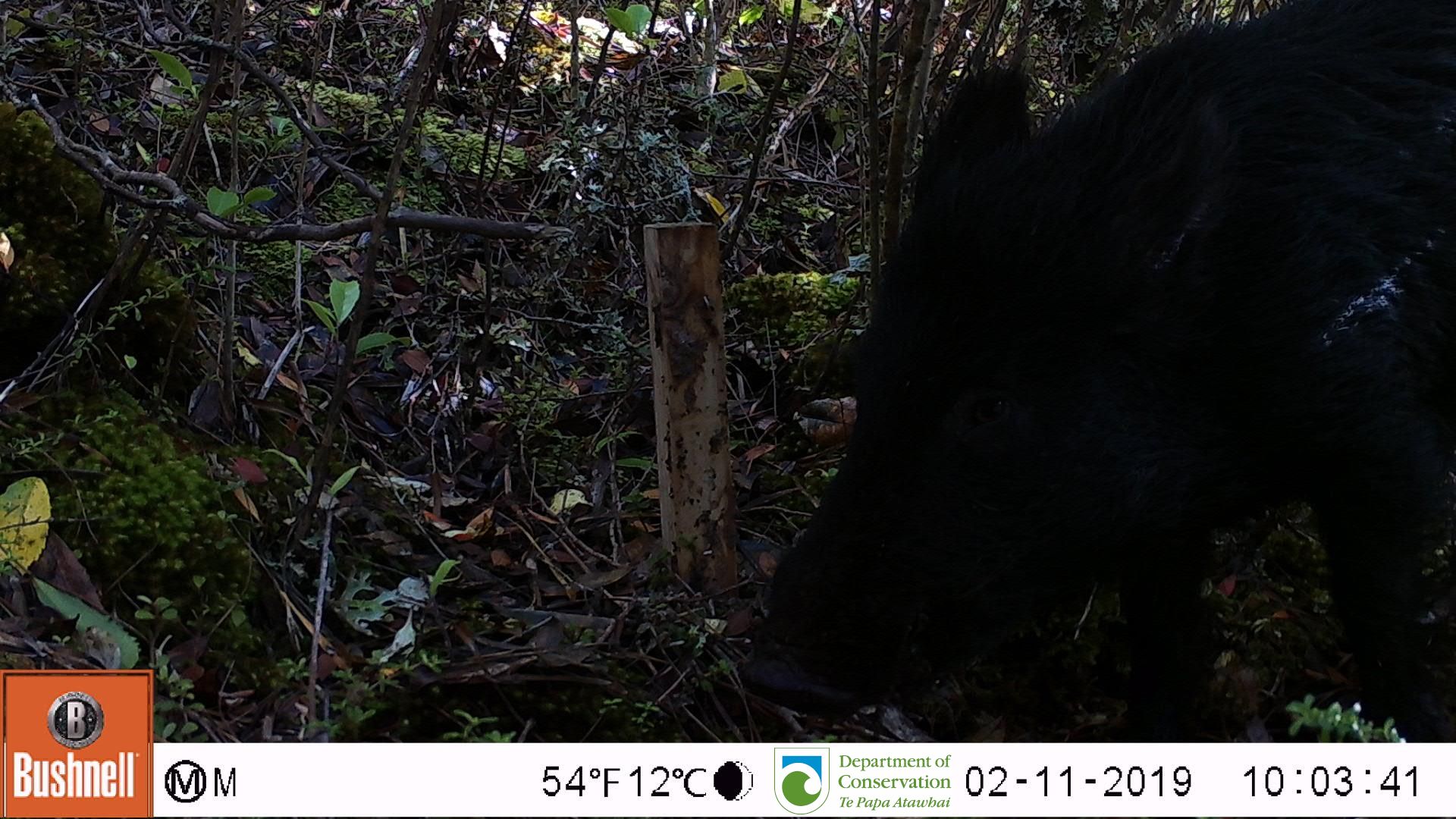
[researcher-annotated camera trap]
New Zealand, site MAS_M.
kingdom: Animalia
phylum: Chordata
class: Mammalia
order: Artiodactyla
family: Suidae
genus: Sus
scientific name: Sus scrofa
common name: pig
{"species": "pig (Sus scrofa)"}